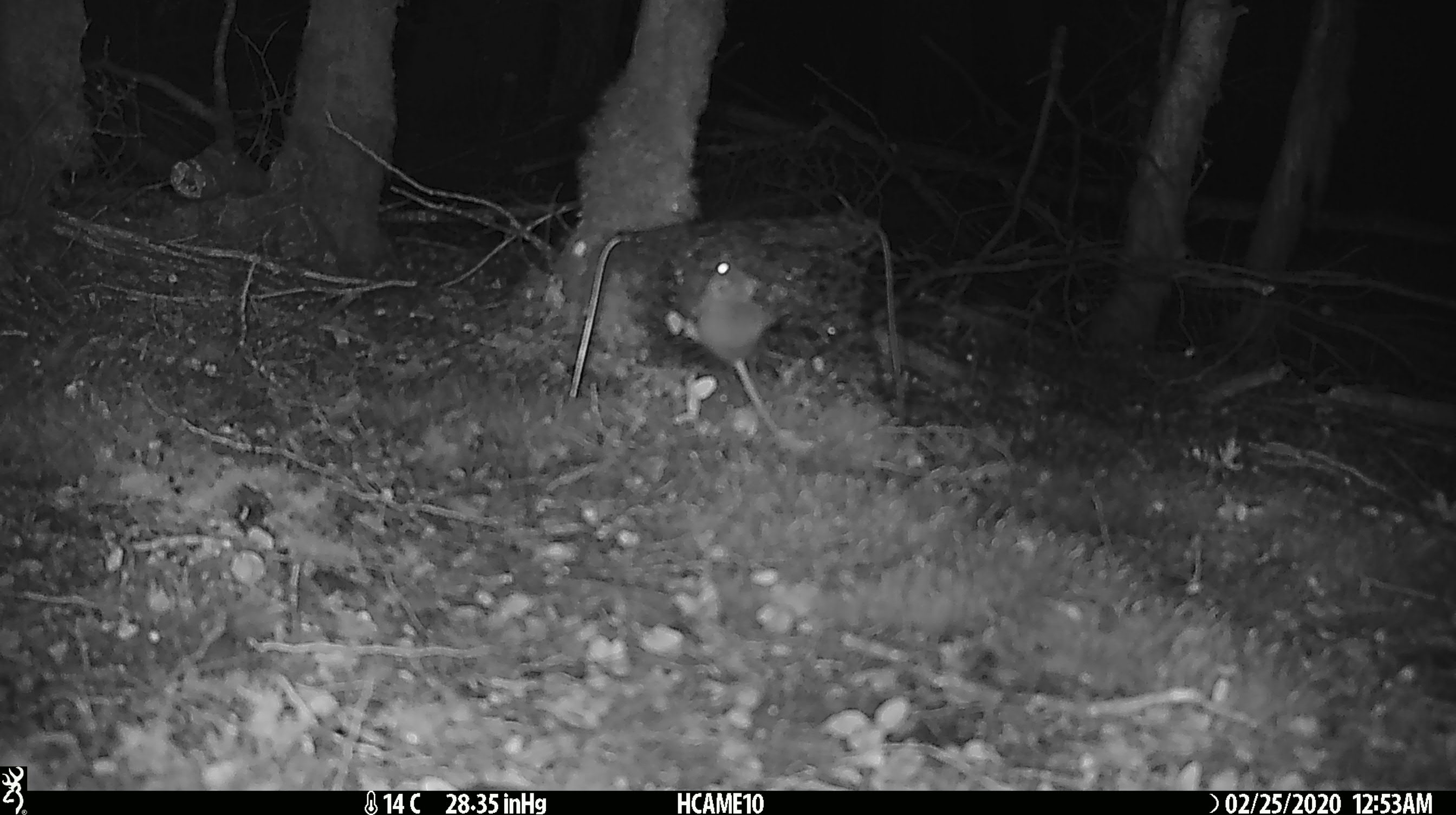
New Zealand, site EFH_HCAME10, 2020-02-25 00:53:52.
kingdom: Animalia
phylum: Chordata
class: Mammalia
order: Rodentia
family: Muridae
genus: Mus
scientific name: Mus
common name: mouse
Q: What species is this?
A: Mouse (Mus).